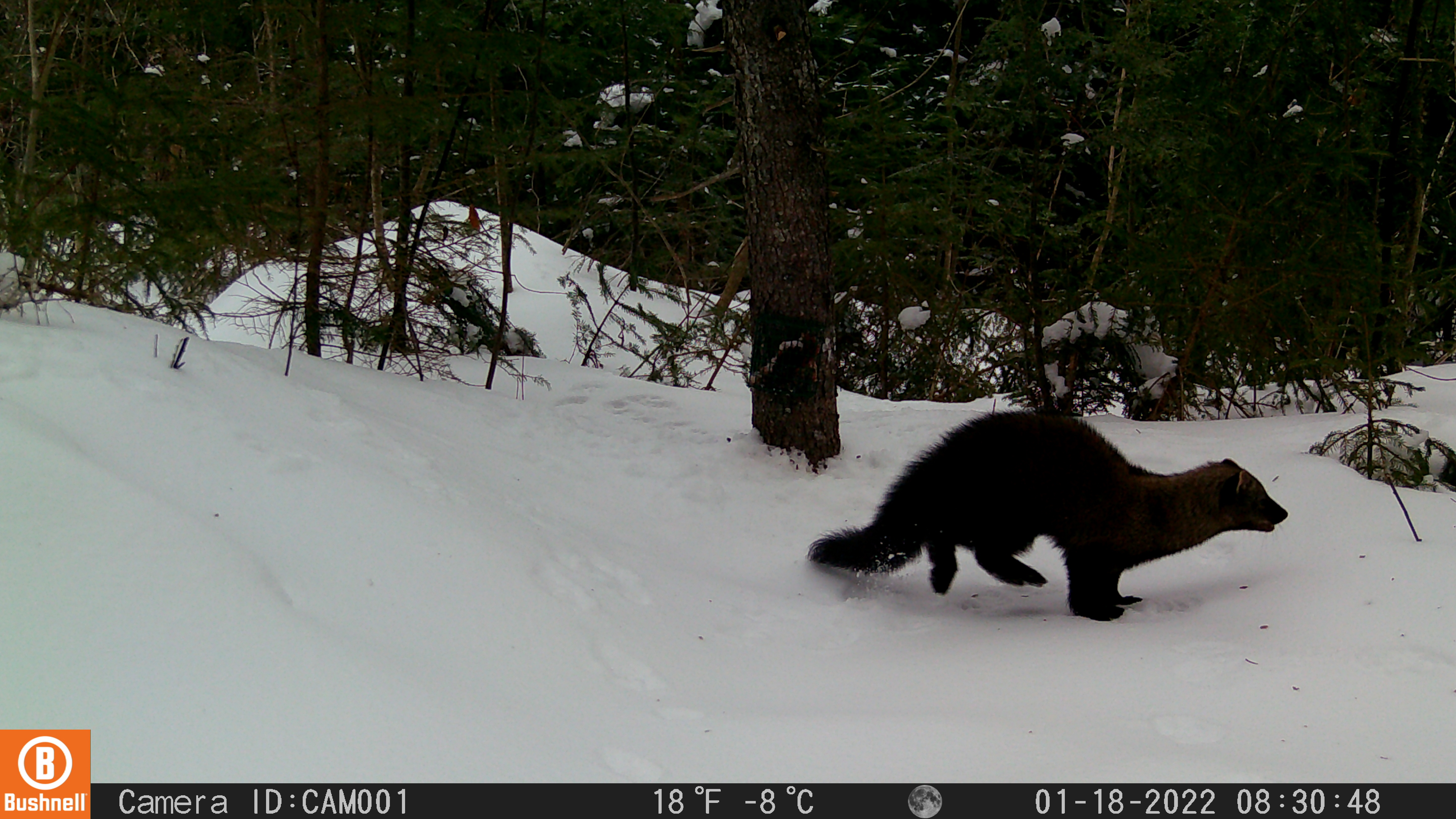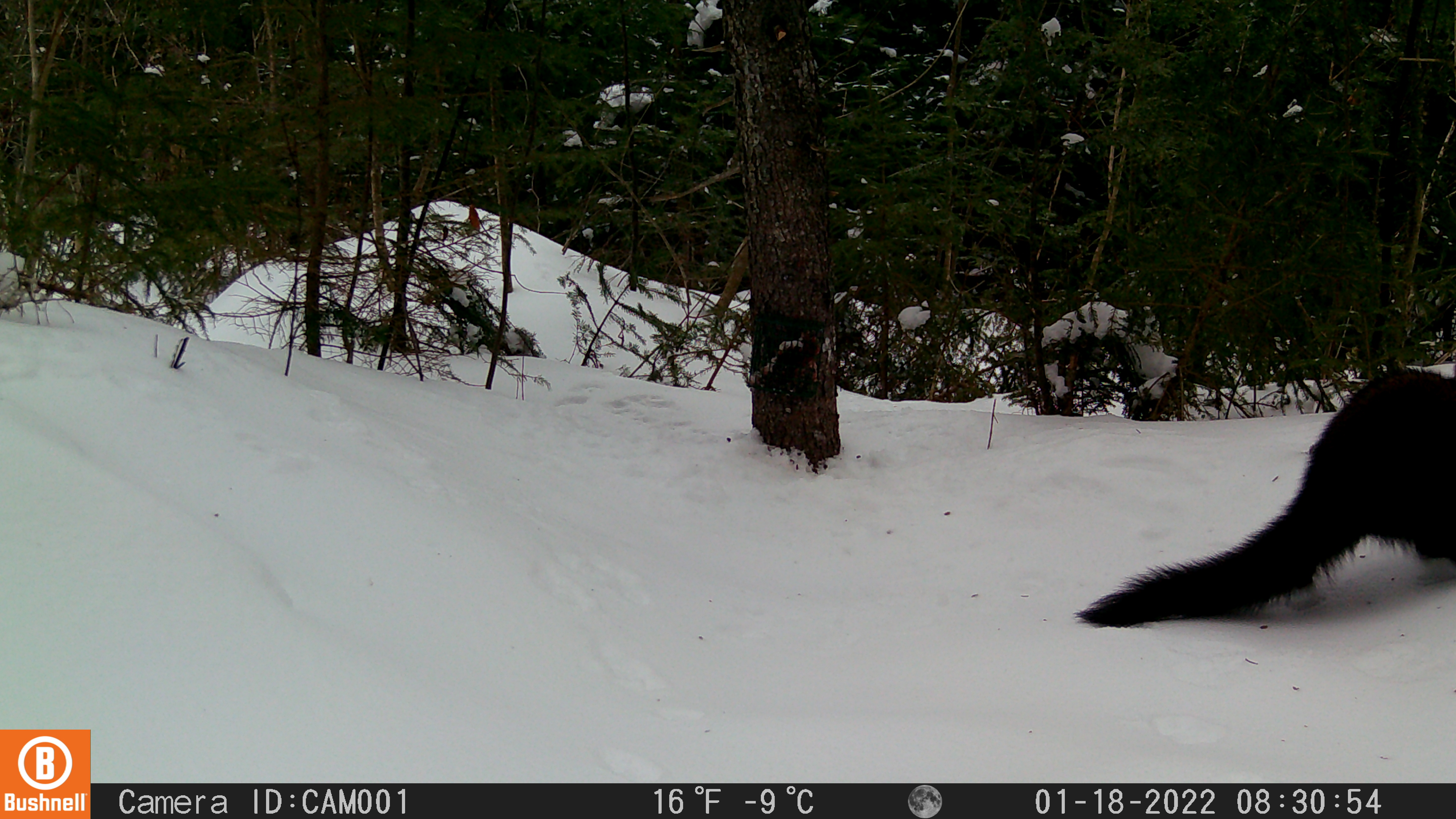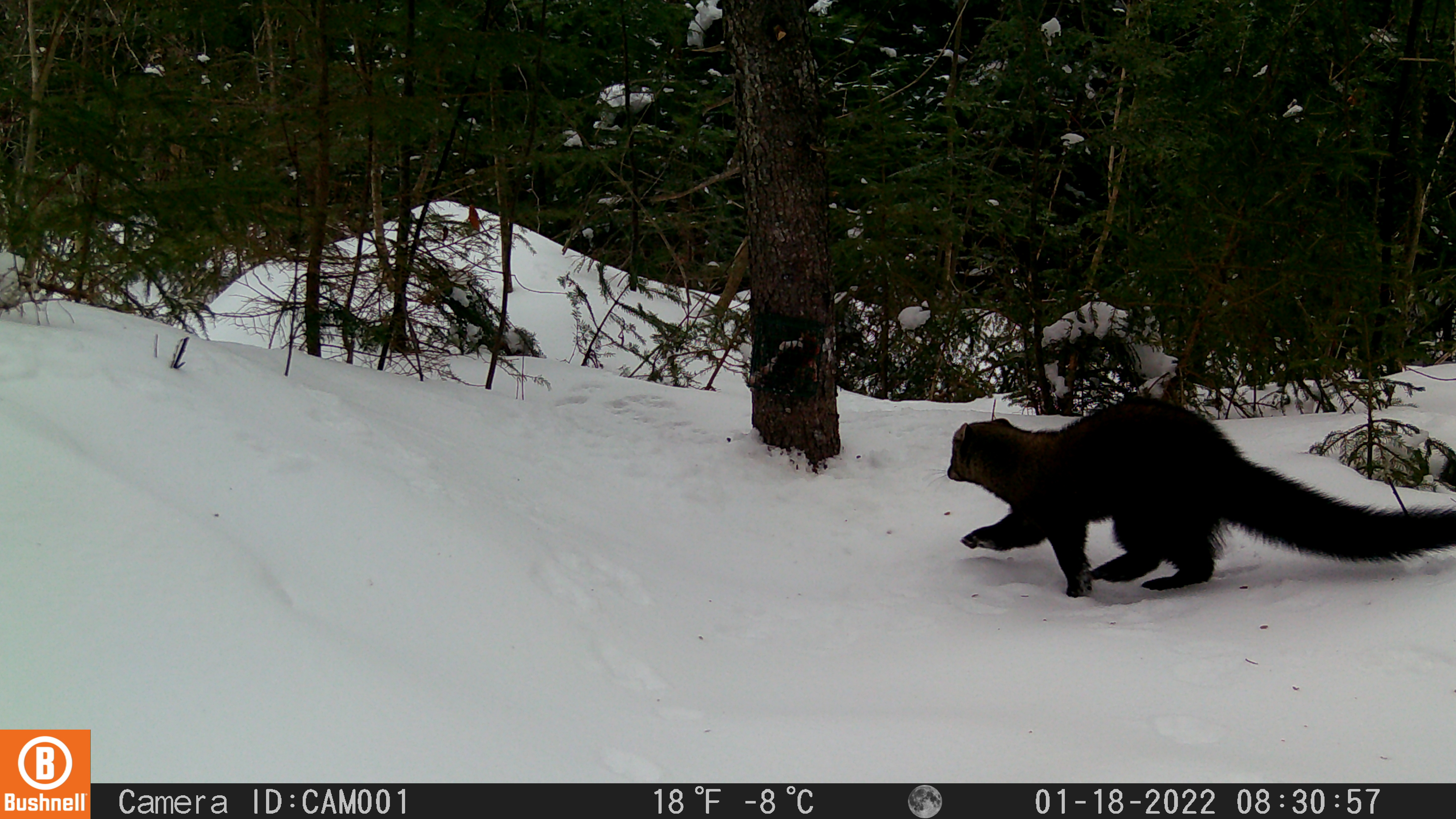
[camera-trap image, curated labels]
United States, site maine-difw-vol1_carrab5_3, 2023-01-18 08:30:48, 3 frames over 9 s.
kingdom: Animalia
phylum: Chordata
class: Mammalia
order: Carnivora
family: Mustelidae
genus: Pekania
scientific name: Pekania pennanti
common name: fisher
Fisher (Pekania pennanti).